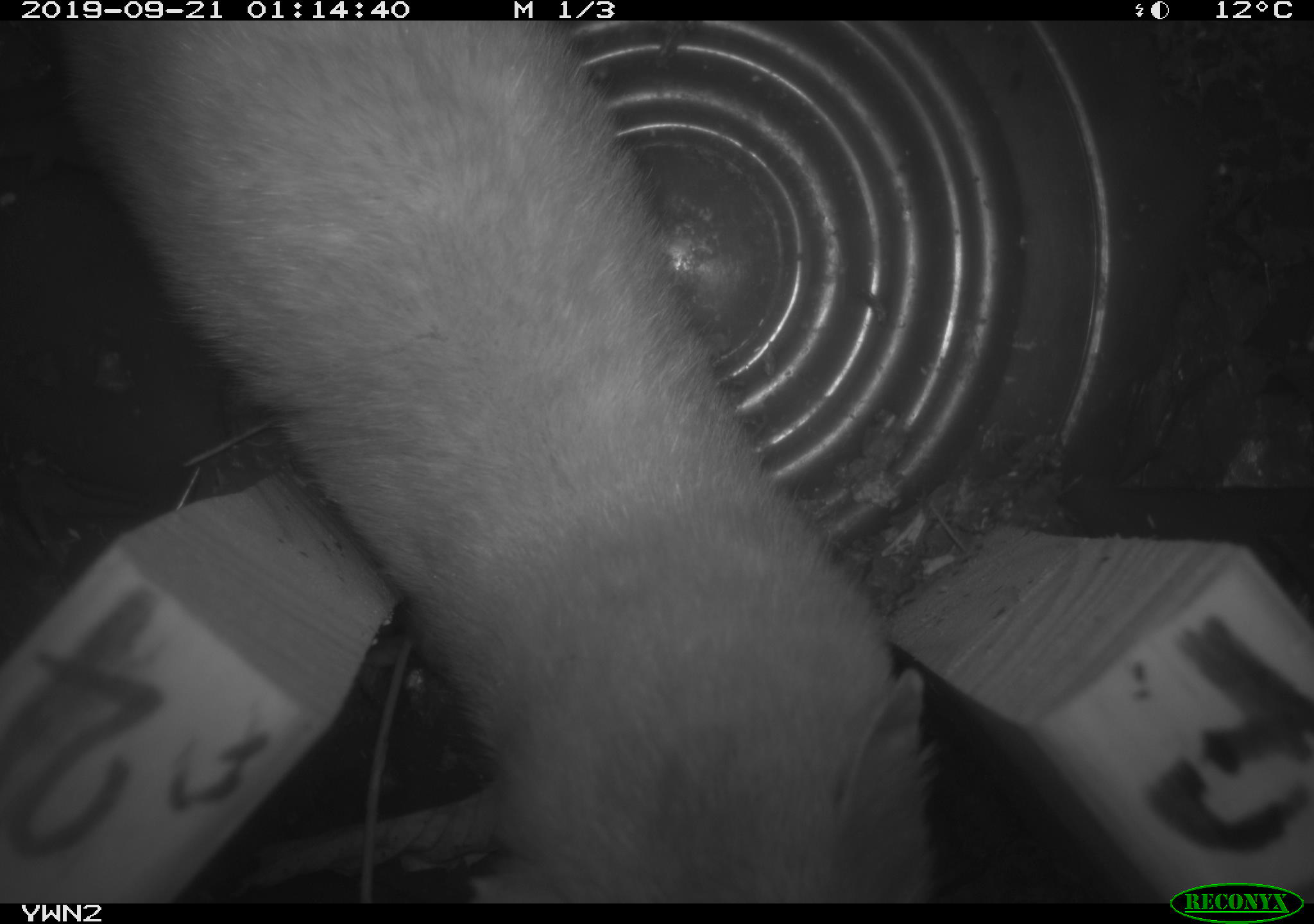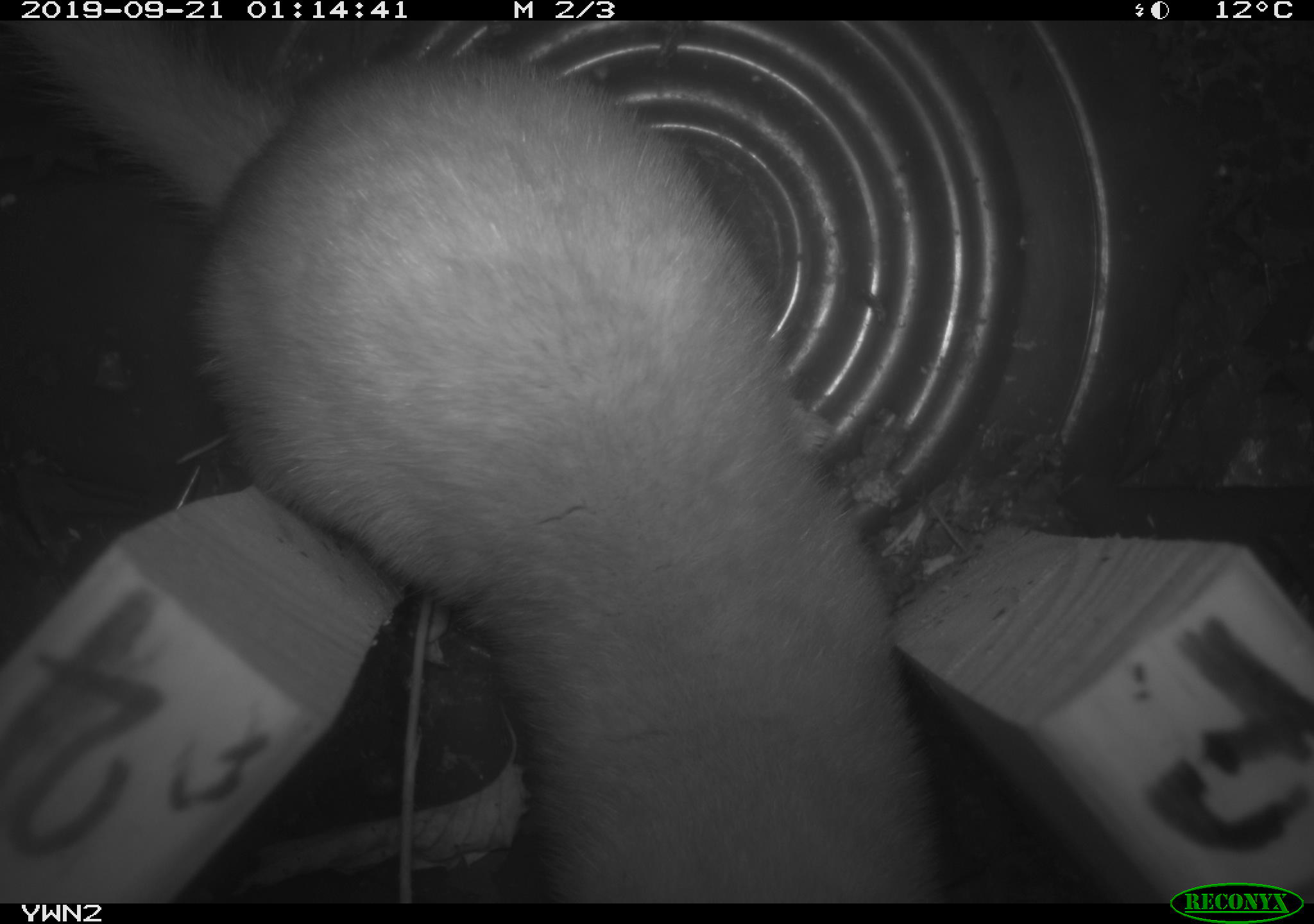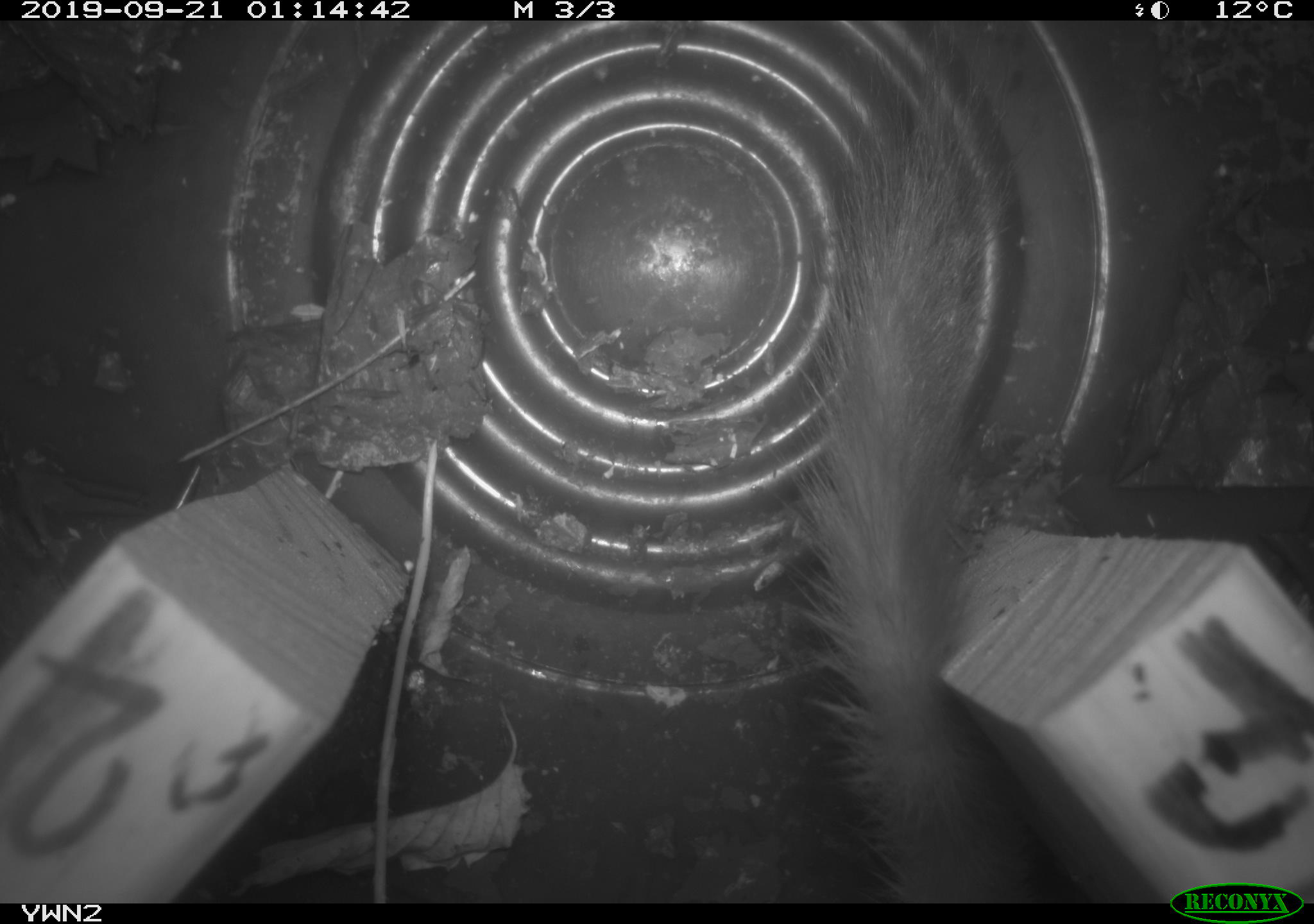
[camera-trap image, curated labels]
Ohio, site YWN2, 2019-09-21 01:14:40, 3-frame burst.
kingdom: Animalia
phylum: Chordata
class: Mammalia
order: Carnivora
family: Mustelidae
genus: Neogale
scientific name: Neogale frenata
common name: long-tailed weasel